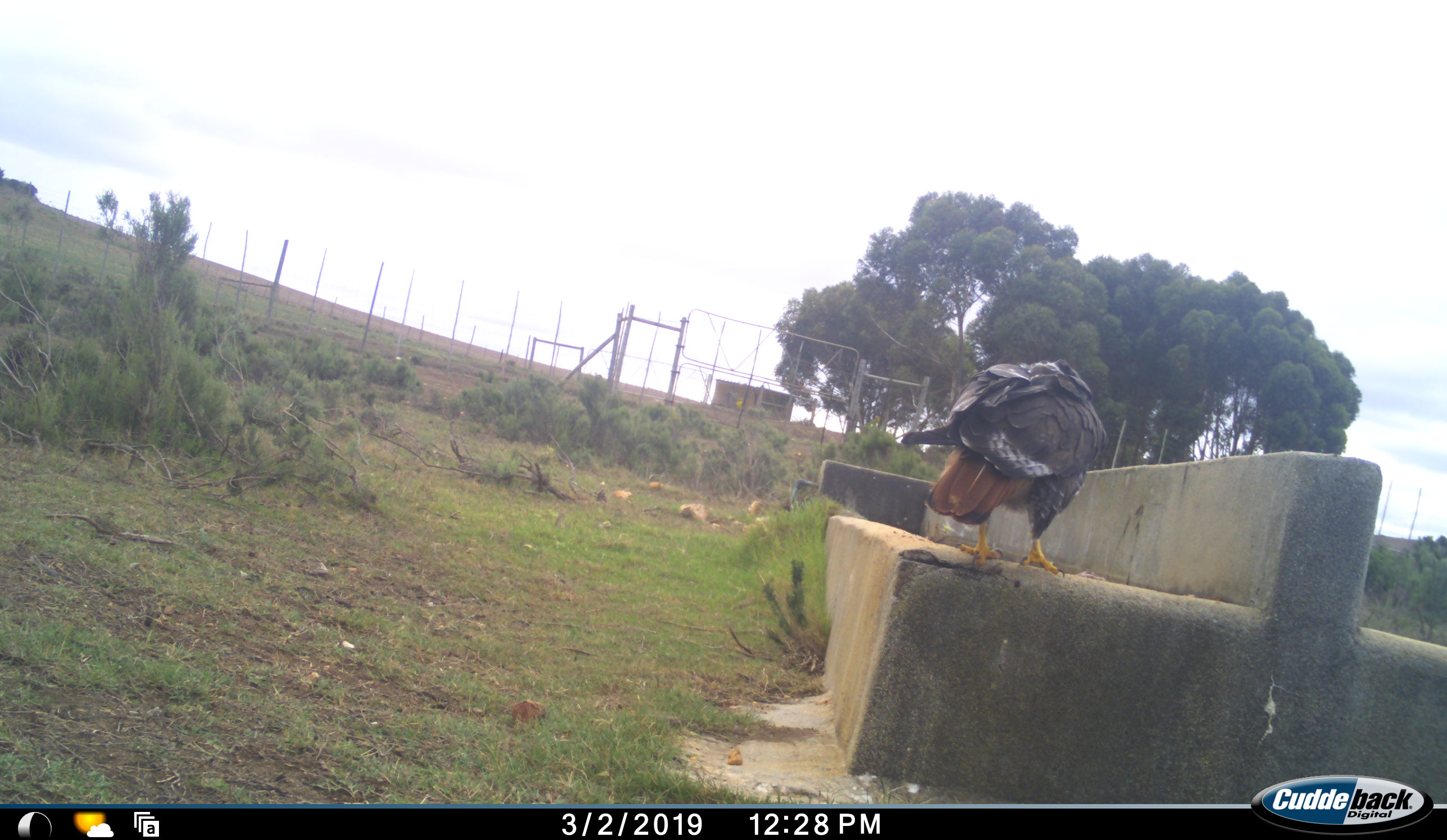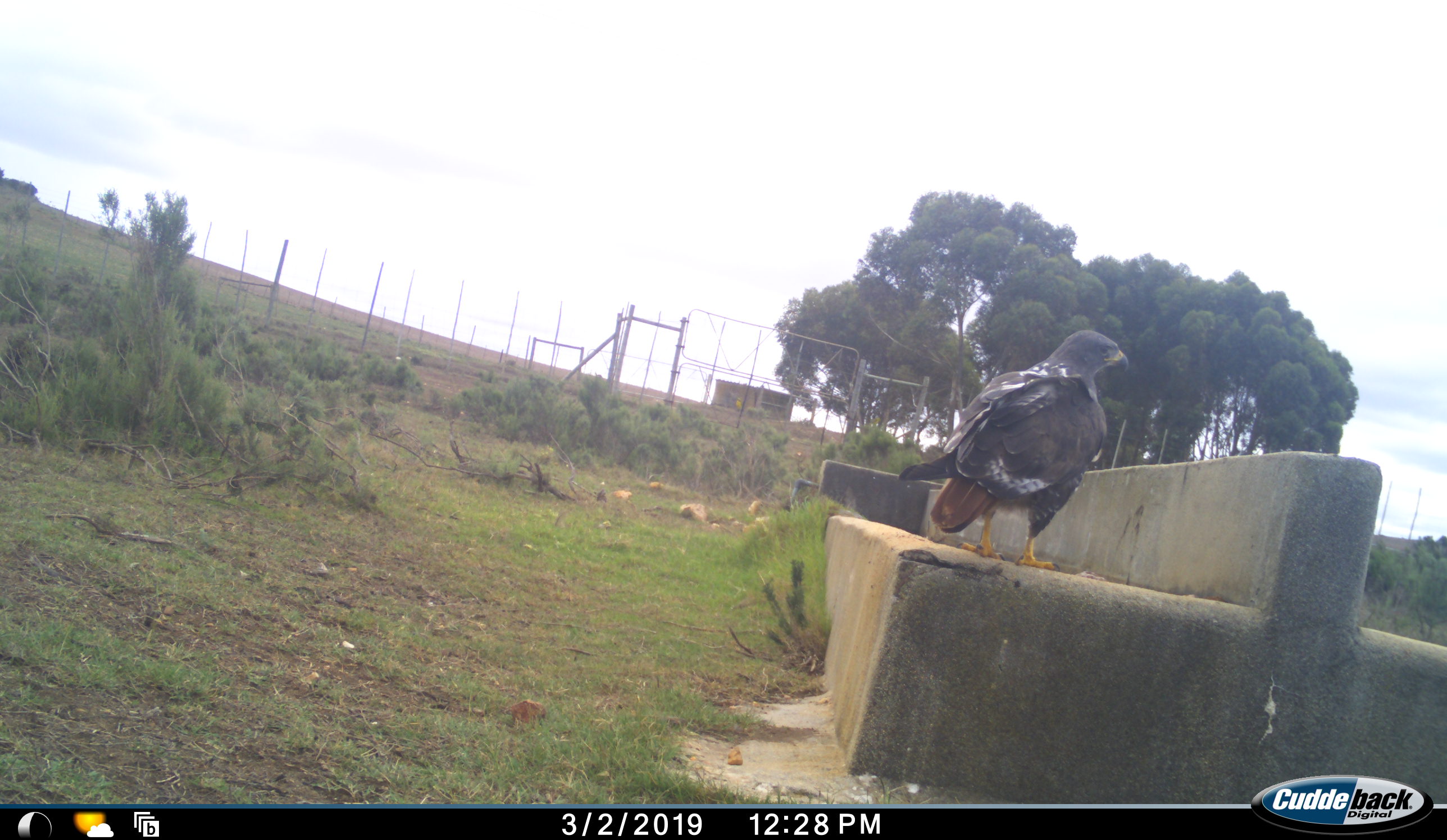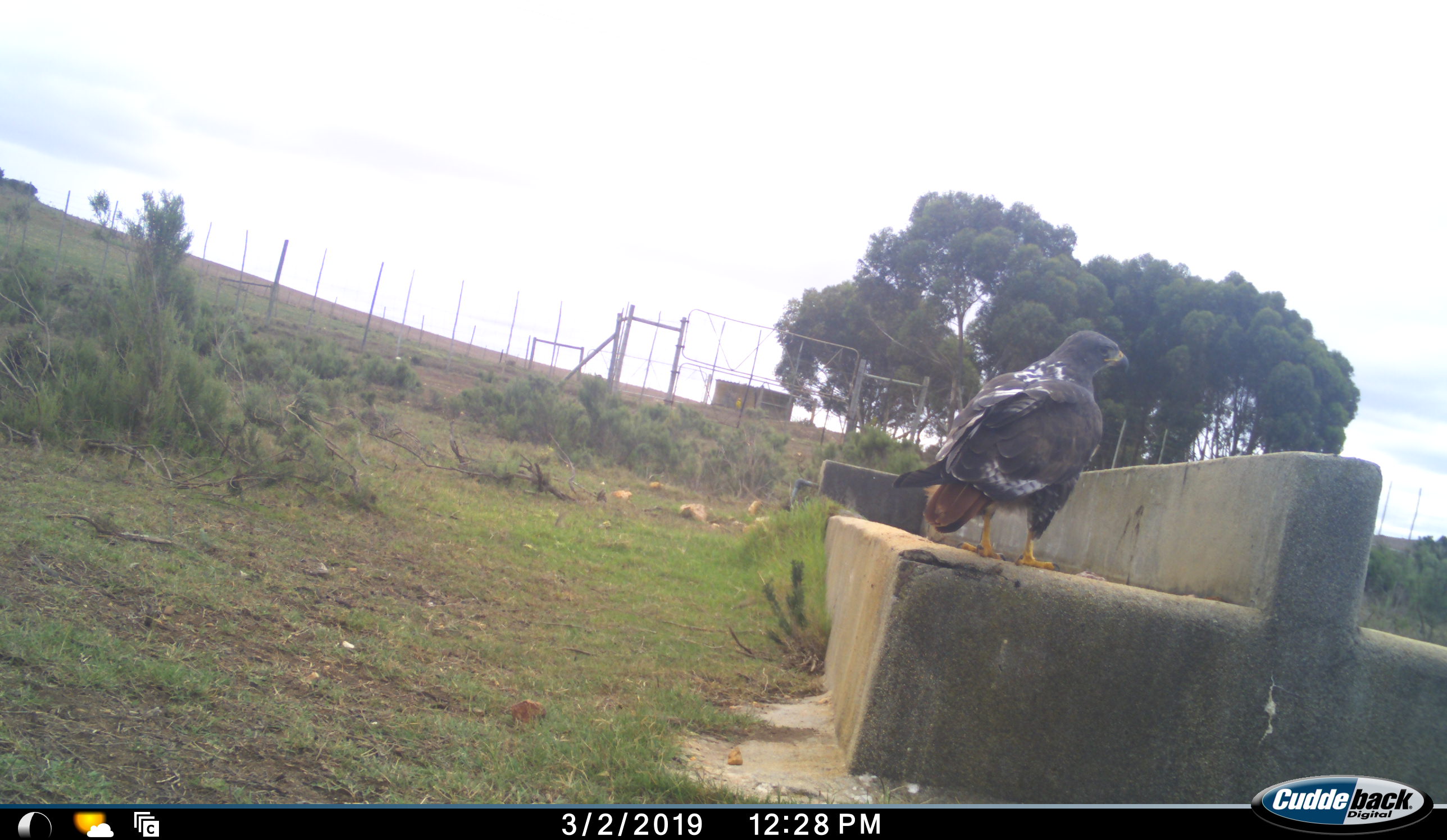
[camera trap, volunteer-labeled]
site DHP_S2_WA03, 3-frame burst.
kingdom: Animalia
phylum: Chordata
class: Aves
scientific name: Aves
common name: bird of prey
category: birdofprey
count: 1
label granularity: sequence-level